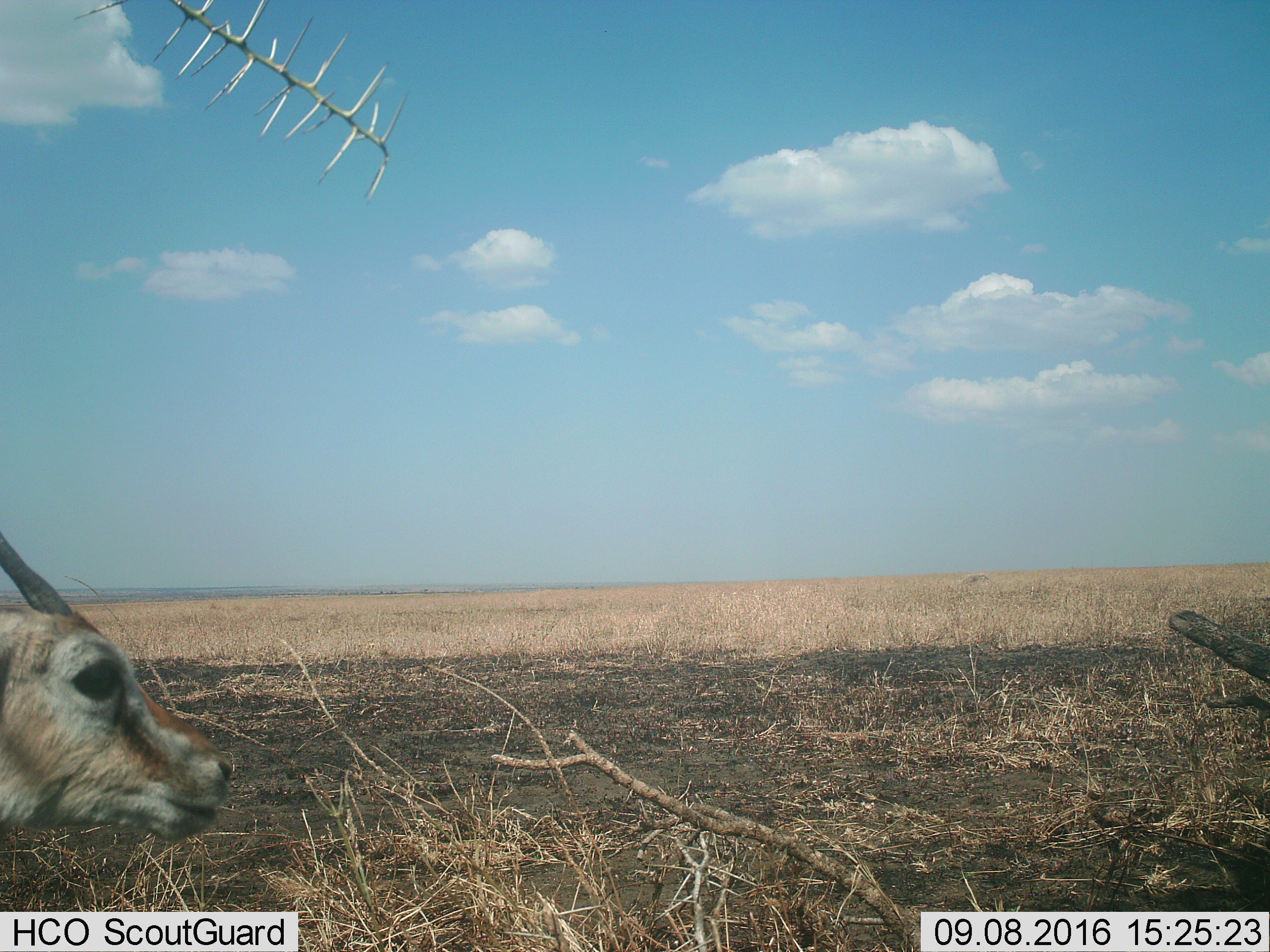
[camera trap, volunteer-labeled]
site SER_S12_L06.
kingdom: Animalia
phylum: Chordata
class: Mammalia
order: Artiodactyla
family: Bovidae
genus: Eudorcas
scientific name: Eudorcas thomsonii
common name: thomson's gazelle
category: gazellethomsons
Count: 1.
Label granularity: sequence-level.